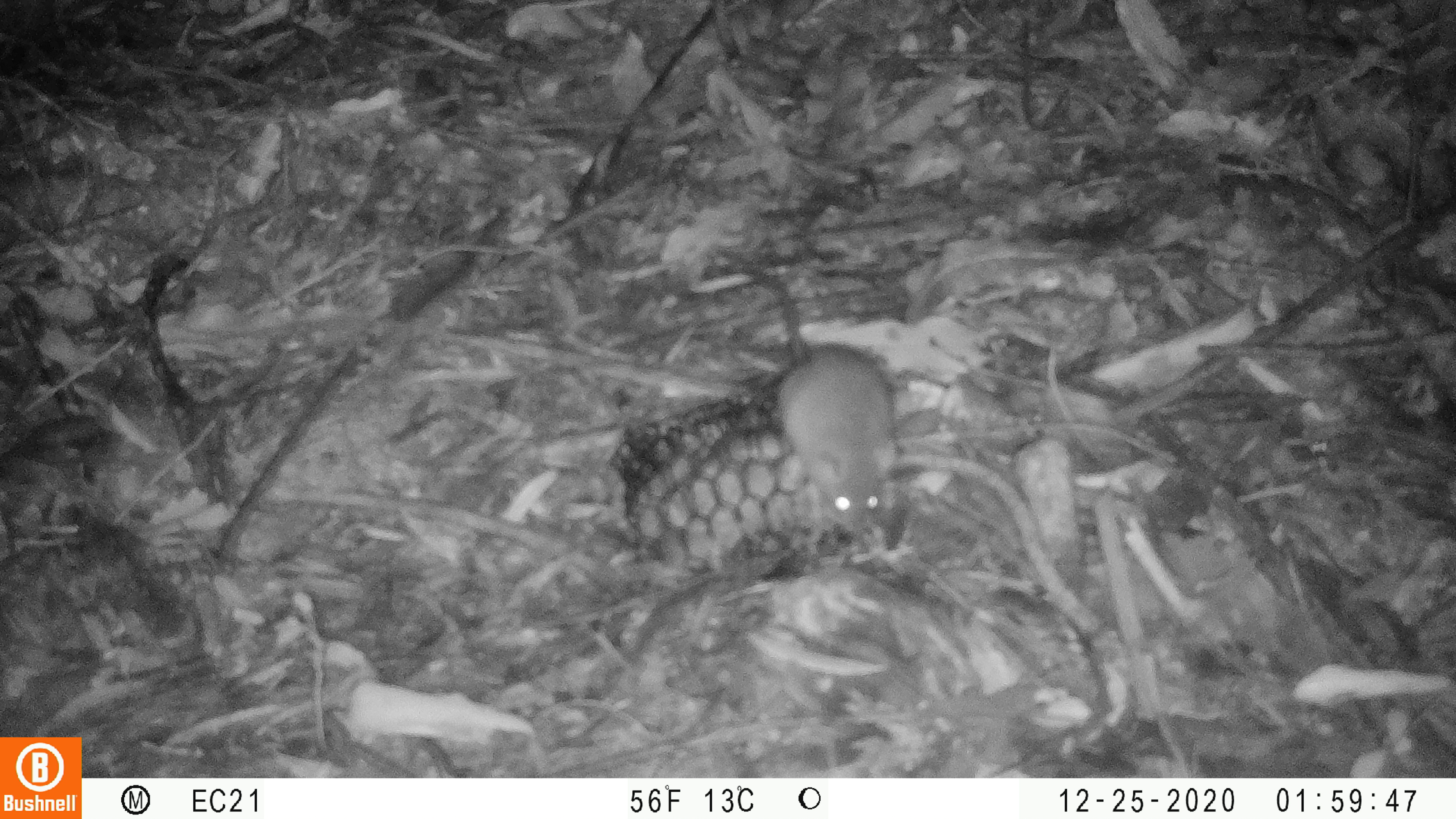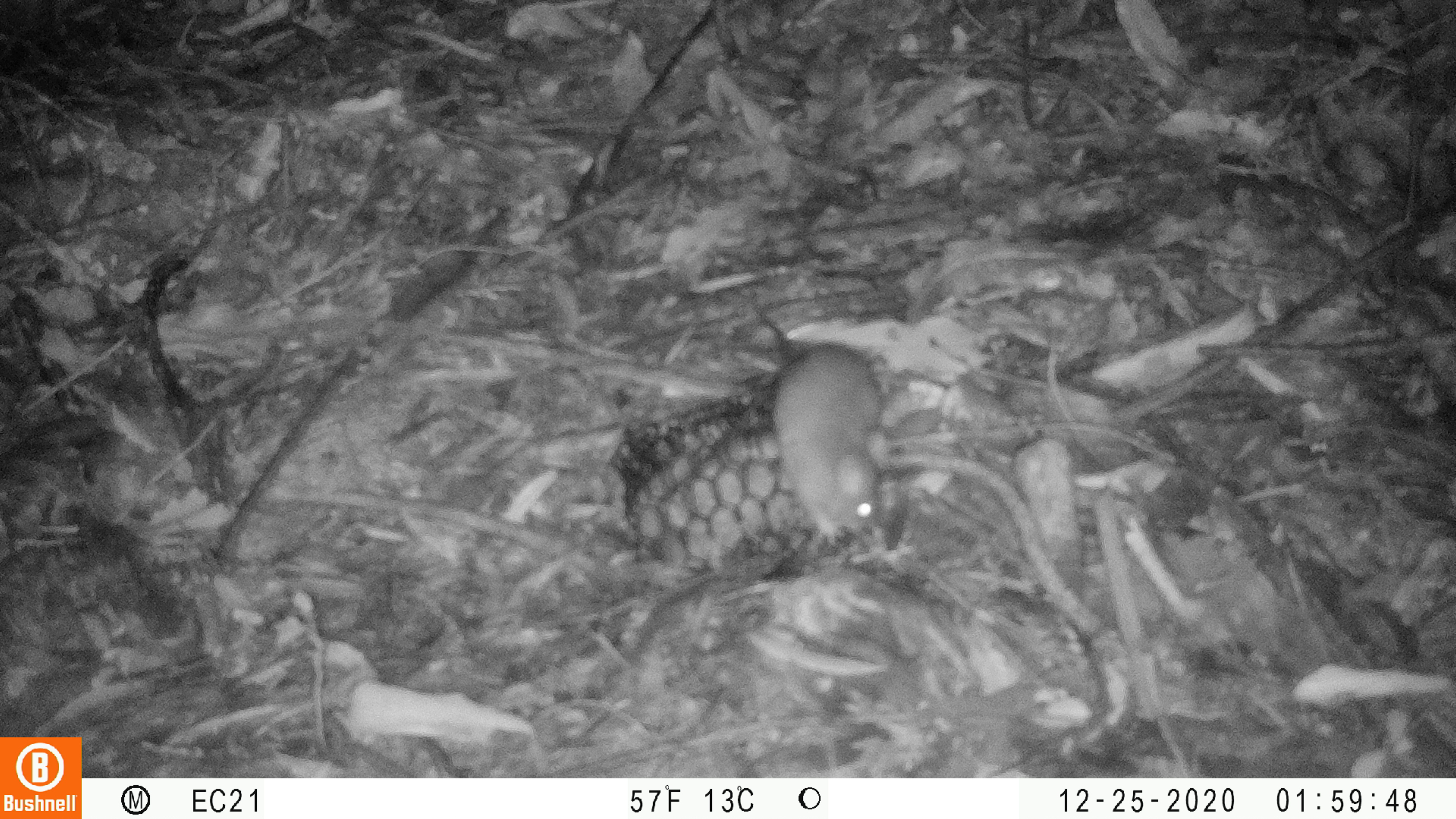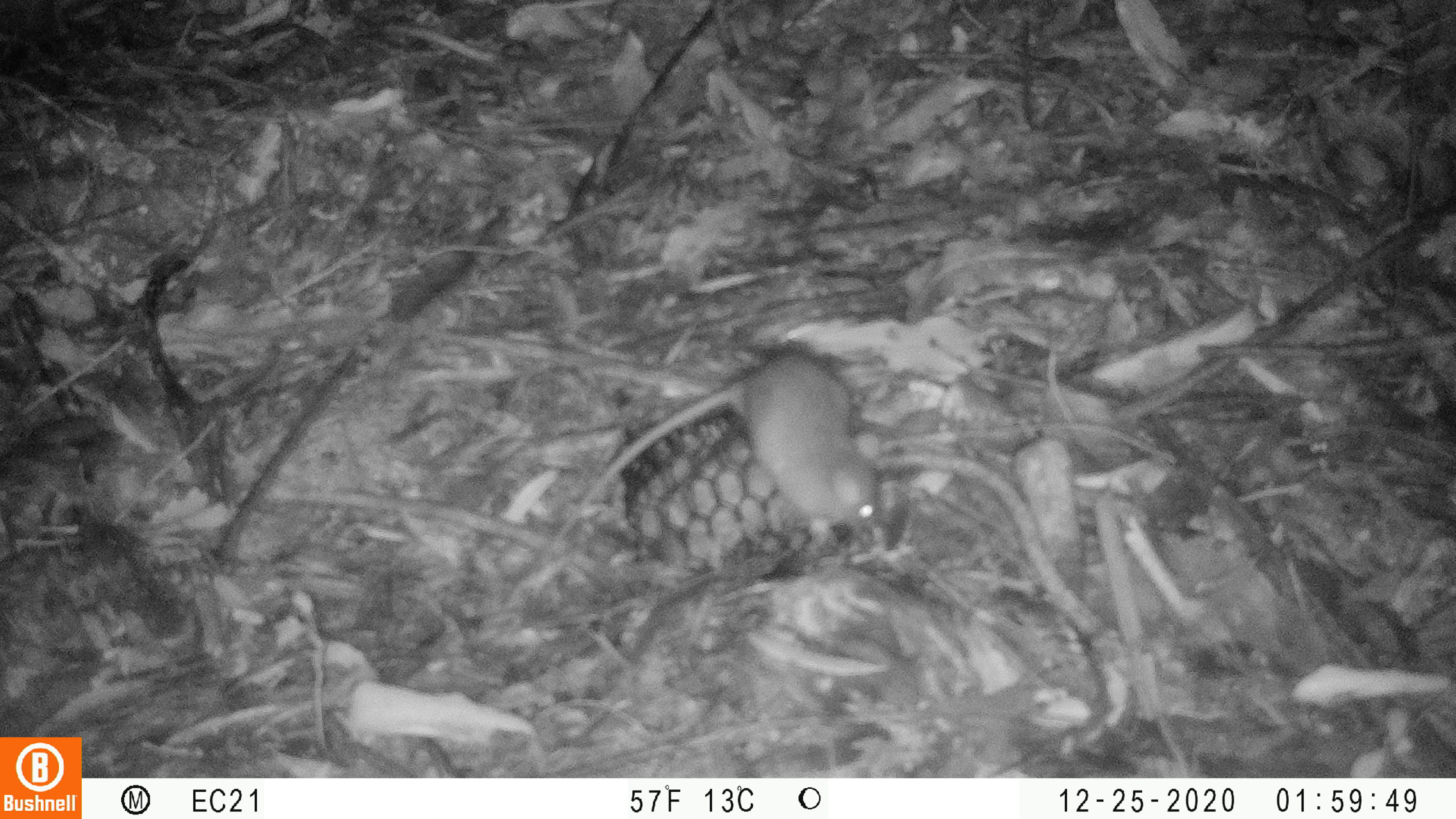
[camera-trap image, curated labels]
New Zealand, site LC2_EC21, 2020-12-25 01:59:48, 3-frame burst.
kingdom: Animalia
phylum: Chordata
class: Mammalia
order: Rodentia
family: Muridae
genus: Rattus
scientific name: Rattus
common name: rat